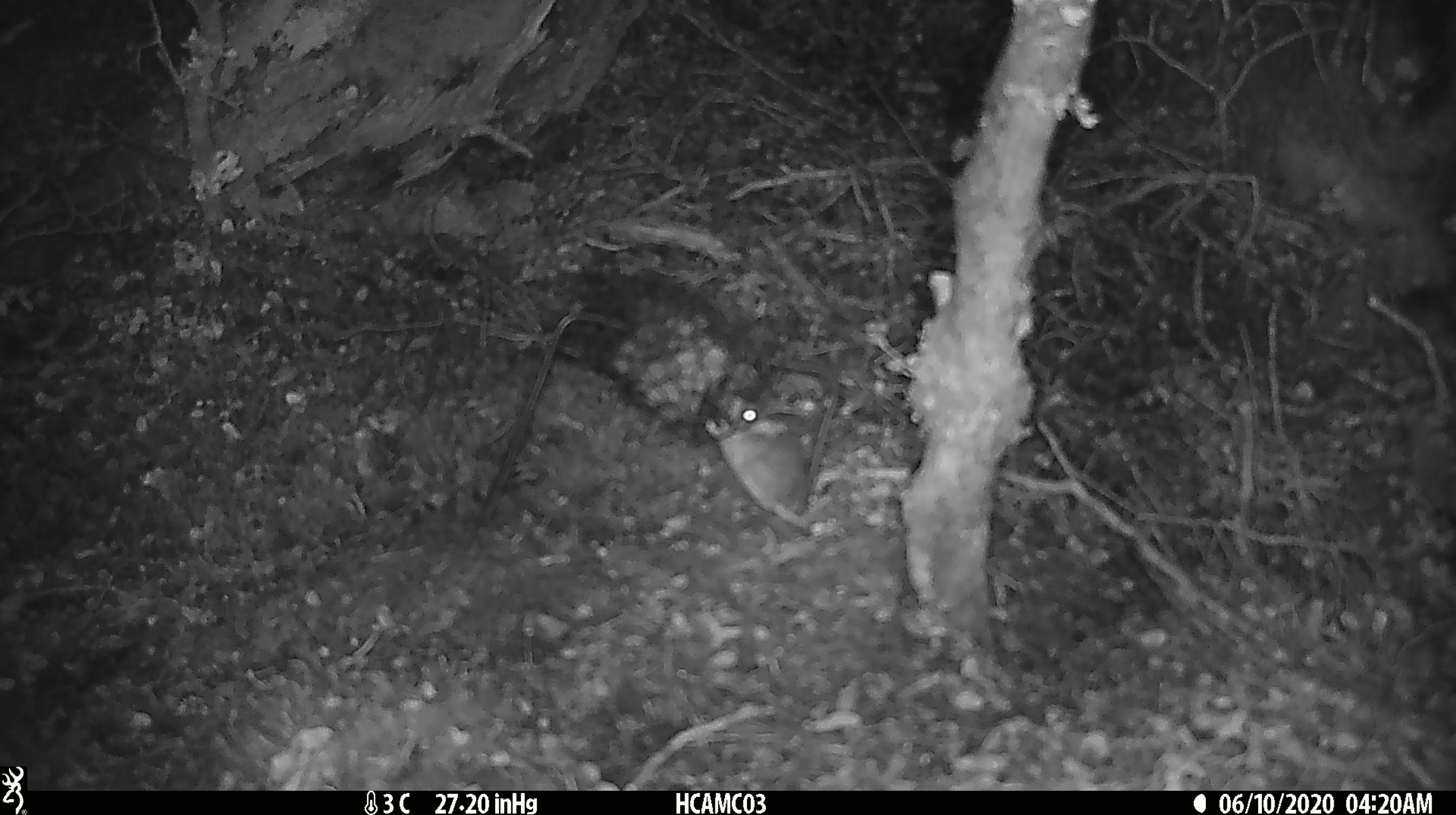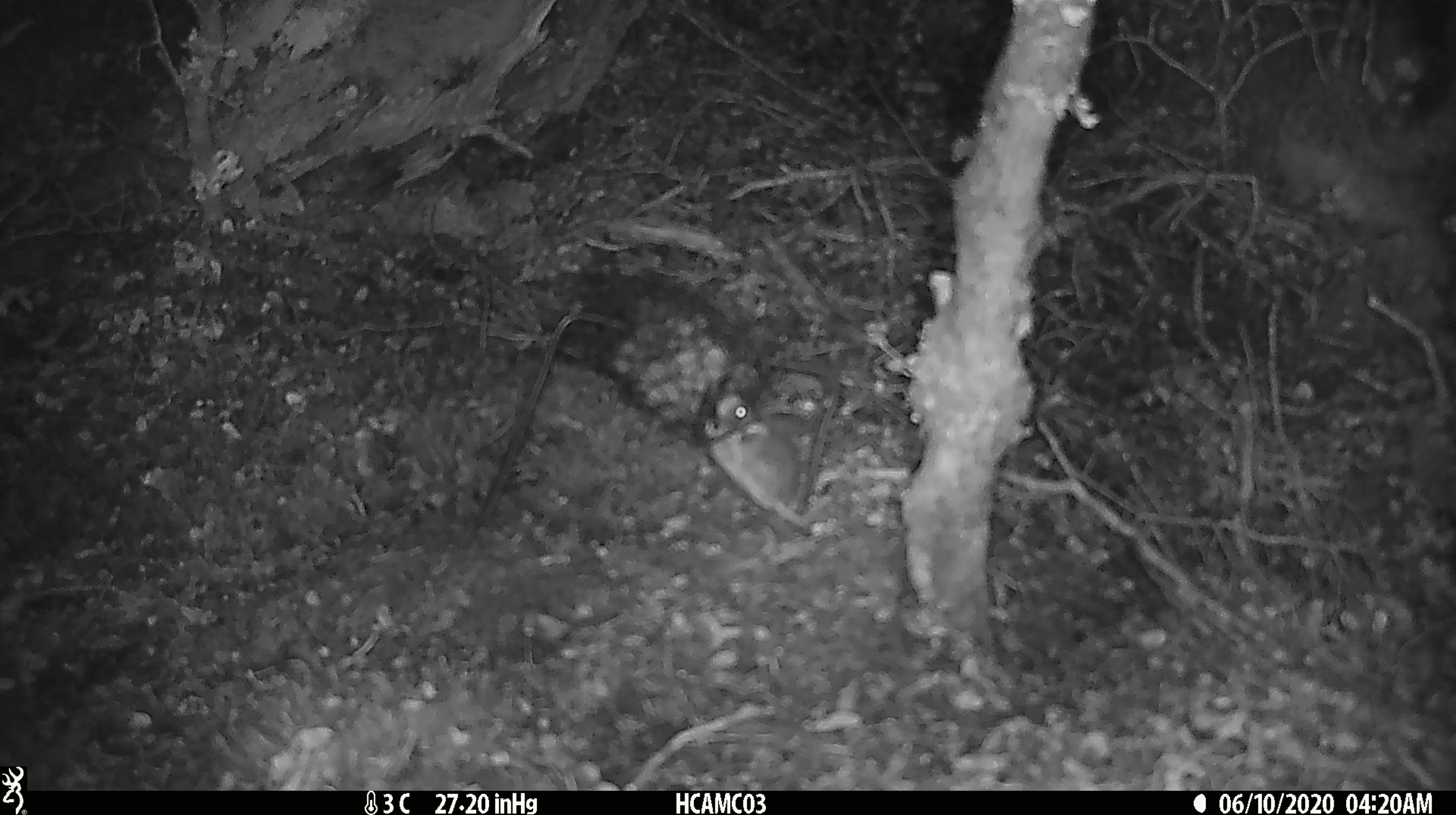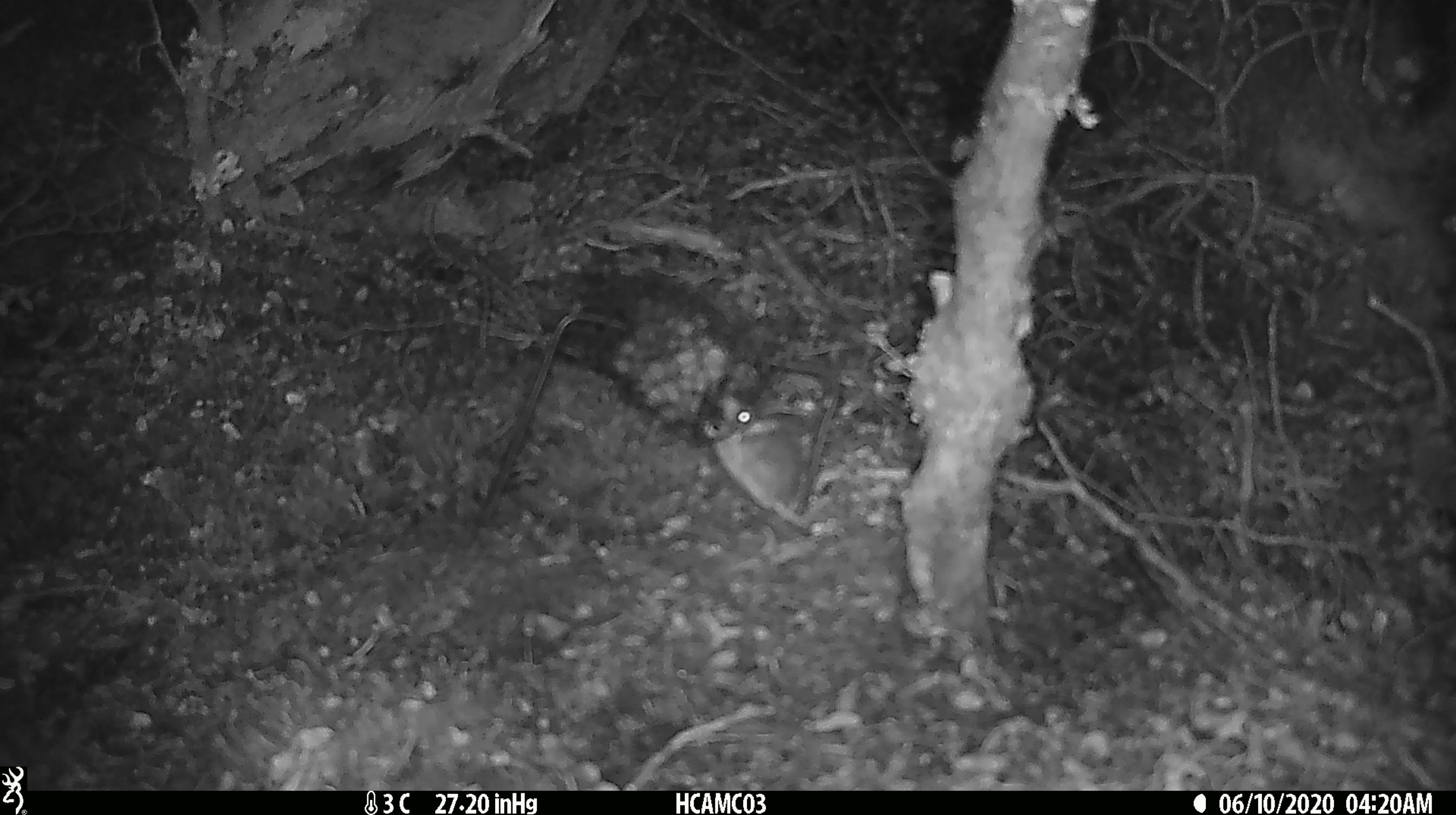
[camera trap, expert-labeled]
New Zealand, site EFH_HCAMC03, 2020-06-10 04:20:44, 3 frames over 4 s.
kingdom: Animalia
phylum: Chordata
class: Mammalia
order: Rodentia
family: Muridae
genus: Mus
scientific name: Mus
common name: mouse